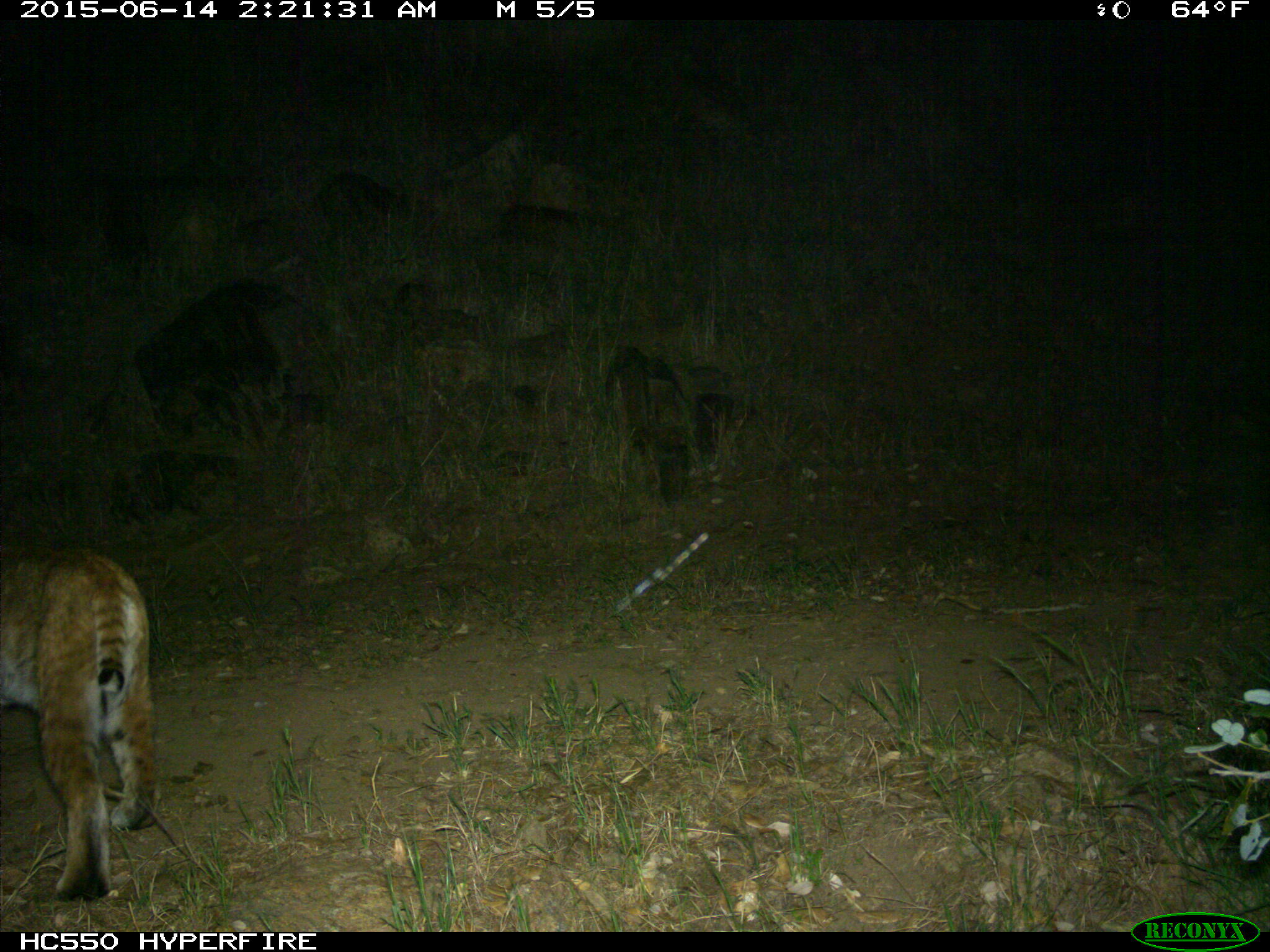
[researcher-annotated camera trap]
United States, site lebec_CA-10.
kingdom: Animalia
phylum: Chordata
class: Mammalia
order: Carnivora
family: Felidae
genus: Lynx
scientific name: Lynx rufus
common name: bobcat